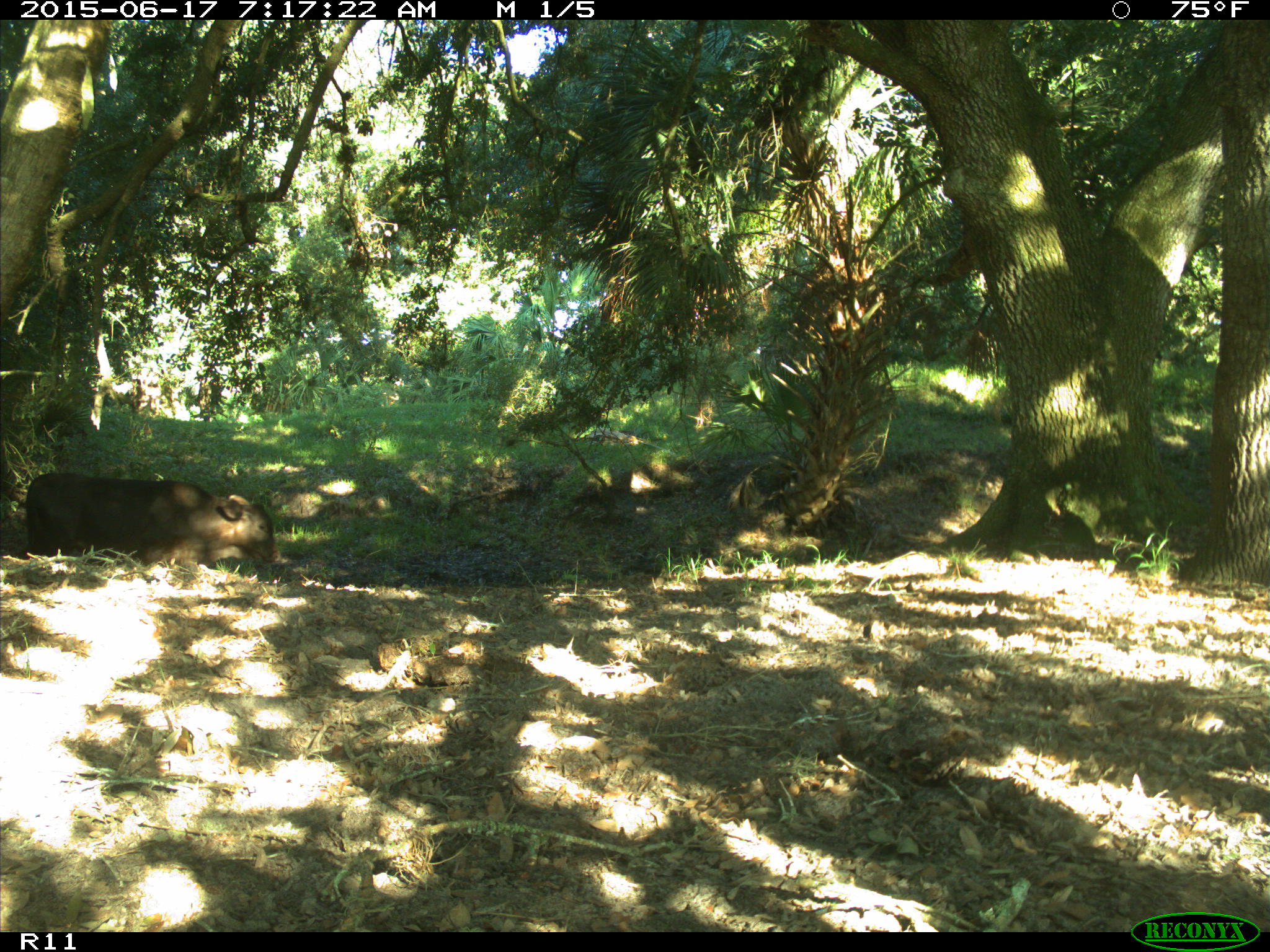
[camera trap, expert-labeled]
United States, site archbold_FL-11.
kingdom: Animalia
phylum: Chordata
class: Mammalia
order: Artiodactyla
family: Bovidae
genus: Bos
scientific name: Bos taurus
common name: domestic cow